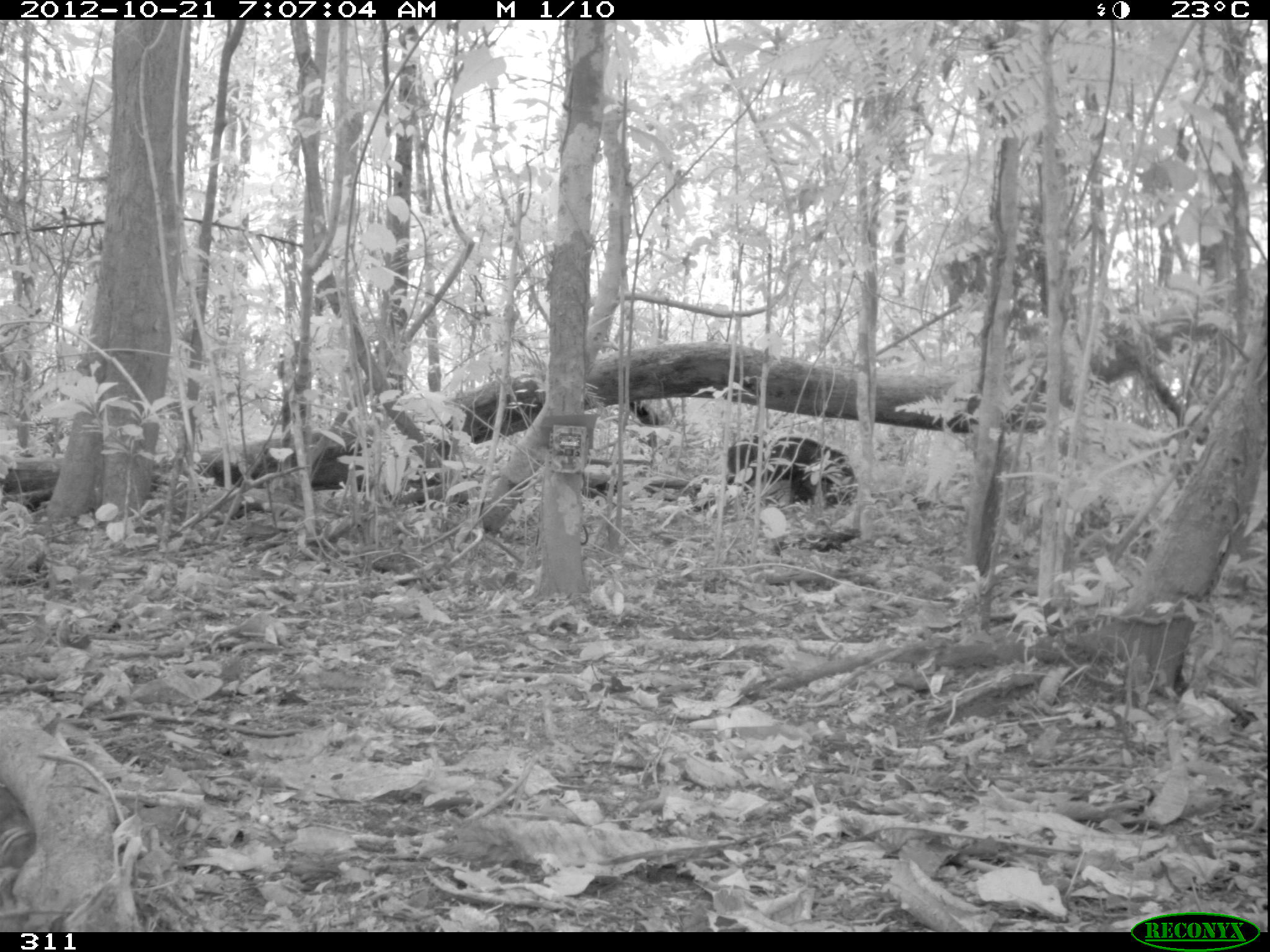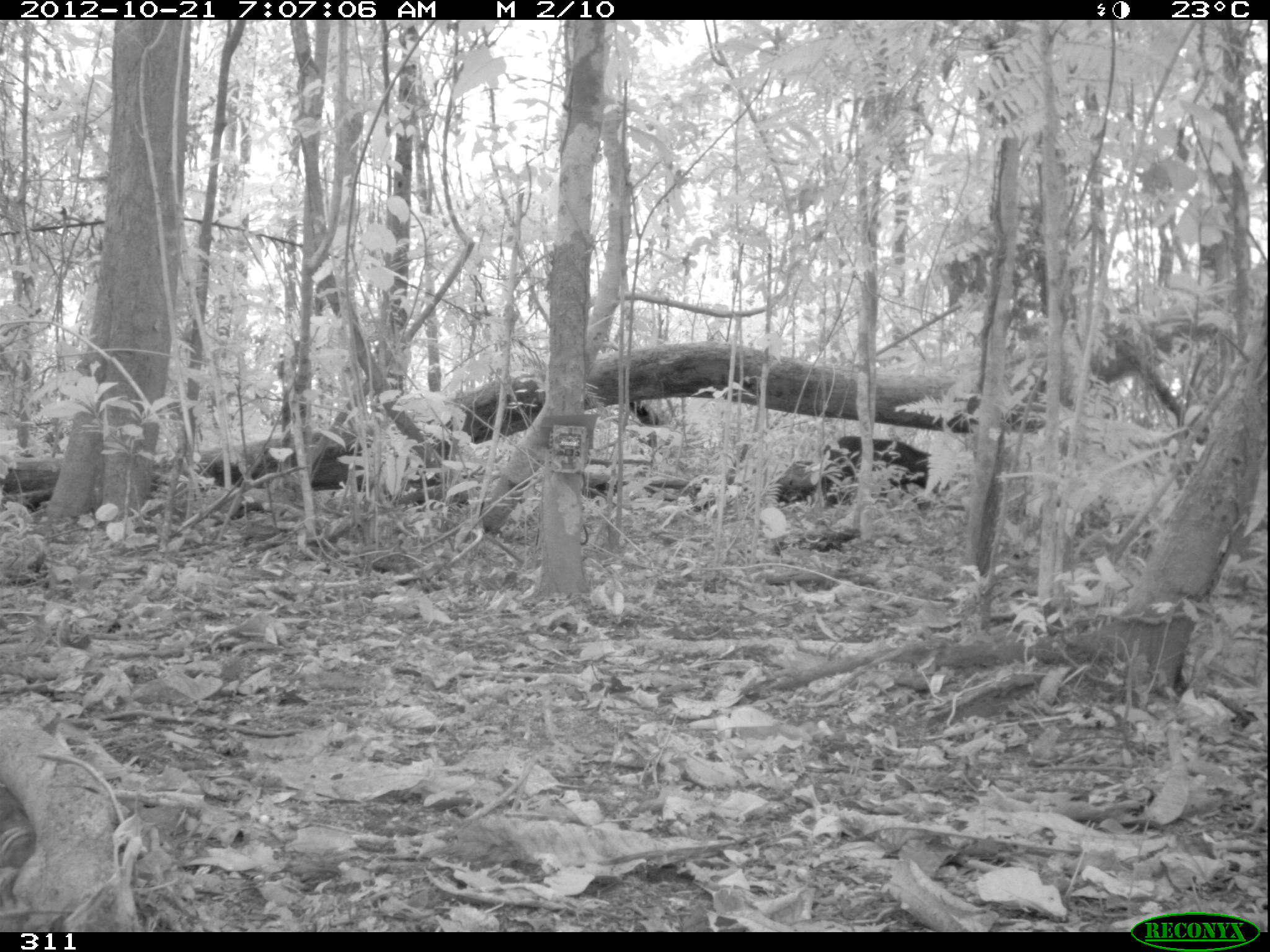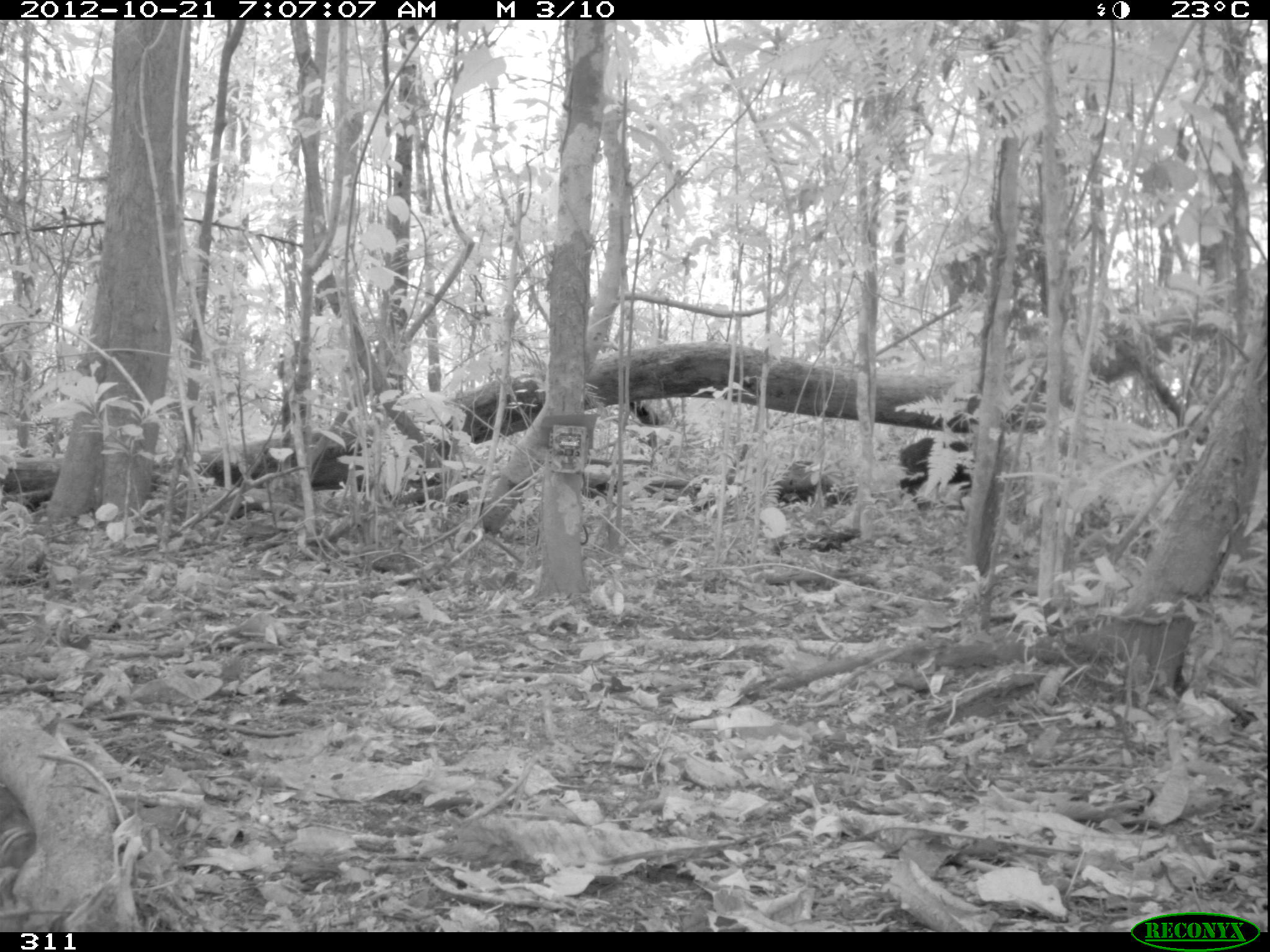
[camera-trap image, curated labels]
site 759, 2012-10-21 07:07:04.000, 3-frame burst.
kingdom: Animalia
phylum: Chordata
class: Mammalia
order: Artiodactyla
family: Tayassuidae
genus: Tayassu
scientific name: Tayassu pecari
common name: white-lipped peccary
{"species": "Tayassu pecari (white-lipped peccary)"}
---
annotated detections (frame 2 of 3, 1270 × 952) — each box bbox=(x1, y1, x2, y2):
tayassu pecari: bbox=(779, 437, 935, 504)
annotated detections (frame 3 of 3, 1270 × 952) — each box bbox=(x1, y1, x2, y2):
tayassu pecari: bbox=(898, 438, 975, 492); bbox=(774, 460, 849, 509)